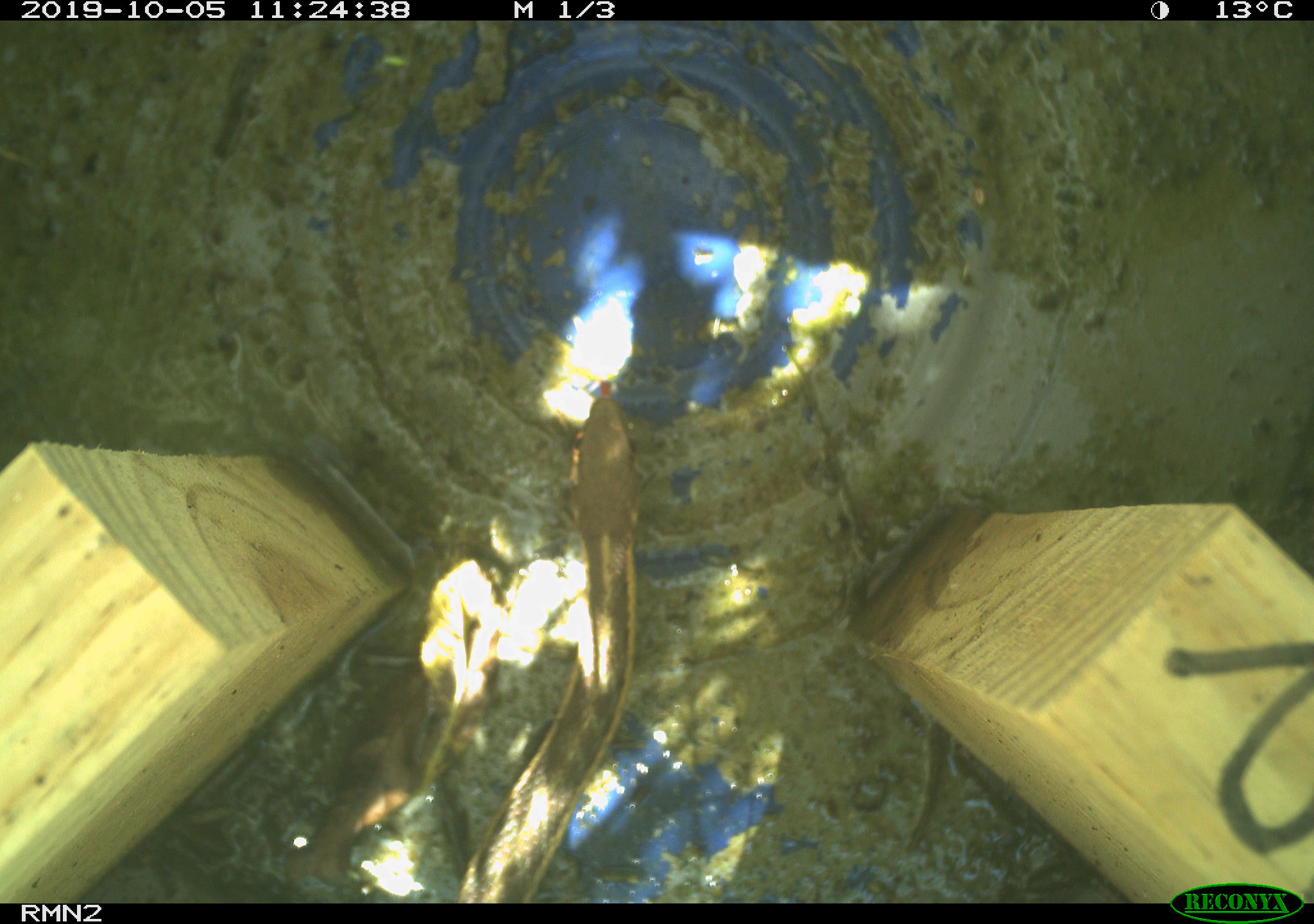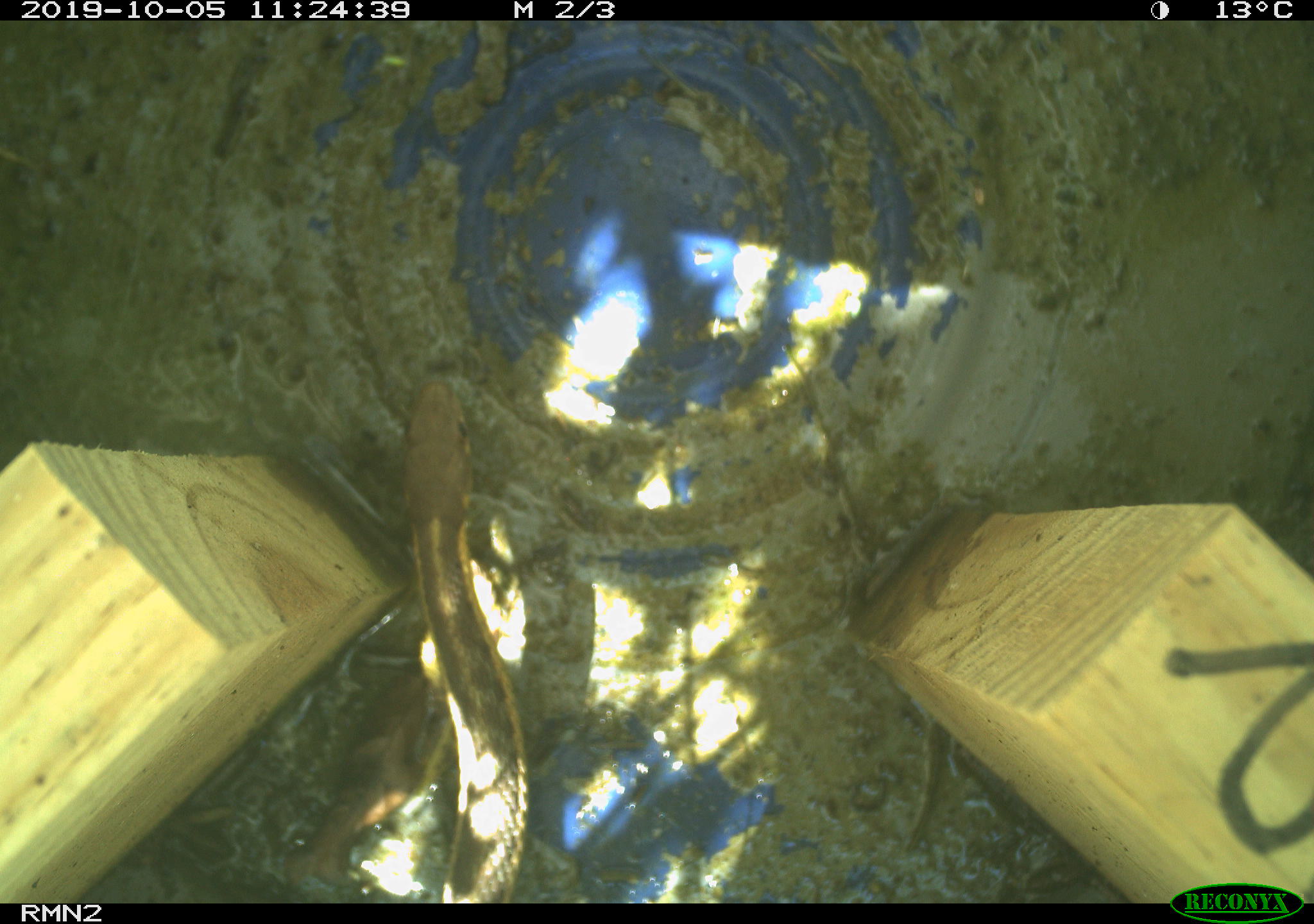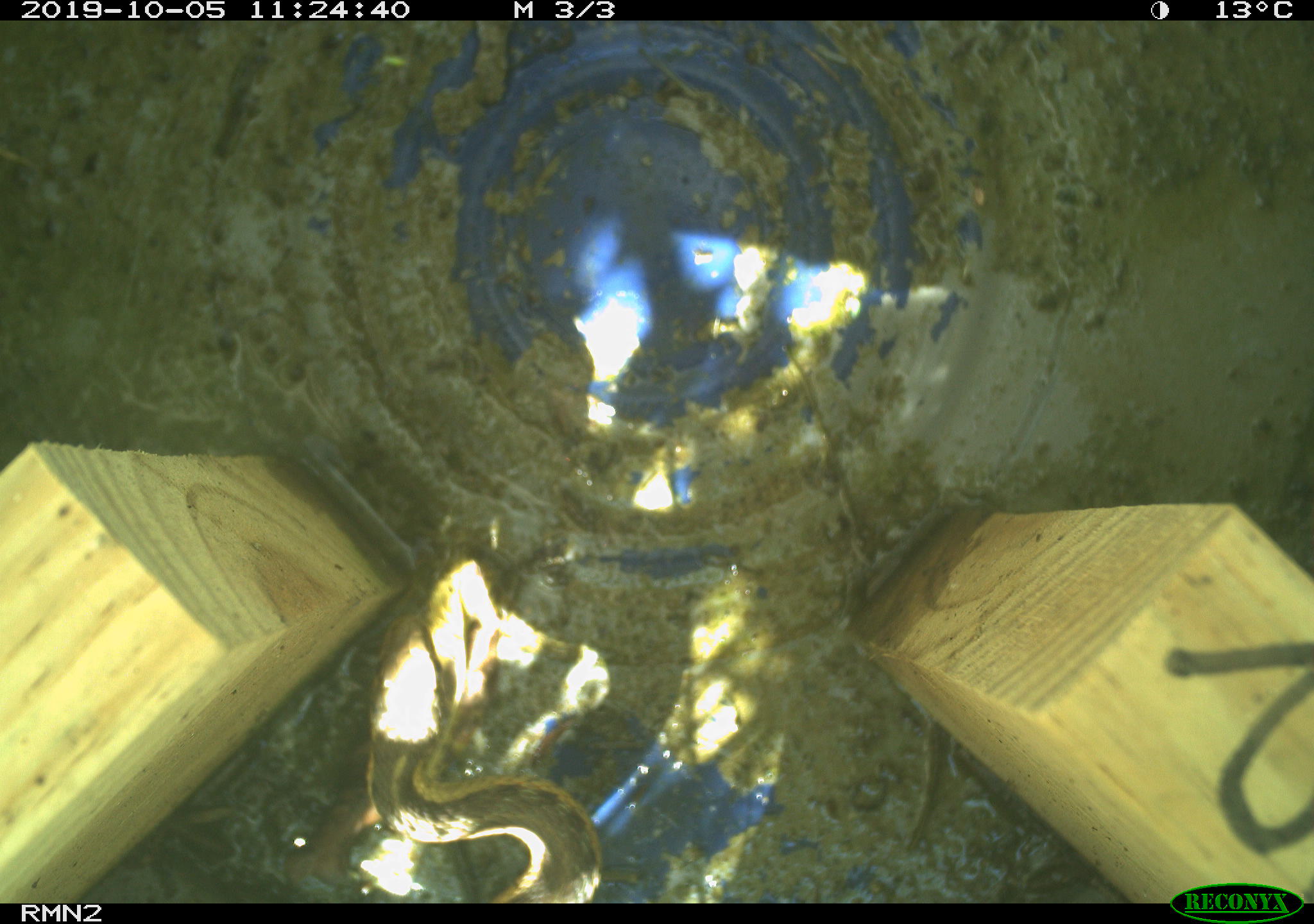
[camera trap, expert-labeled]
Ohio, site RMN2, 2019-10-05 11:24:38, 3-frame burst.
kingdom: Animalia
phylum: Chordata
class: Reptilia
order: Squamata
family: Colubridae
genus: Thamnophis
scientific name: Thamnophis sirtalis sirtalis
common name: eastern gartersnake